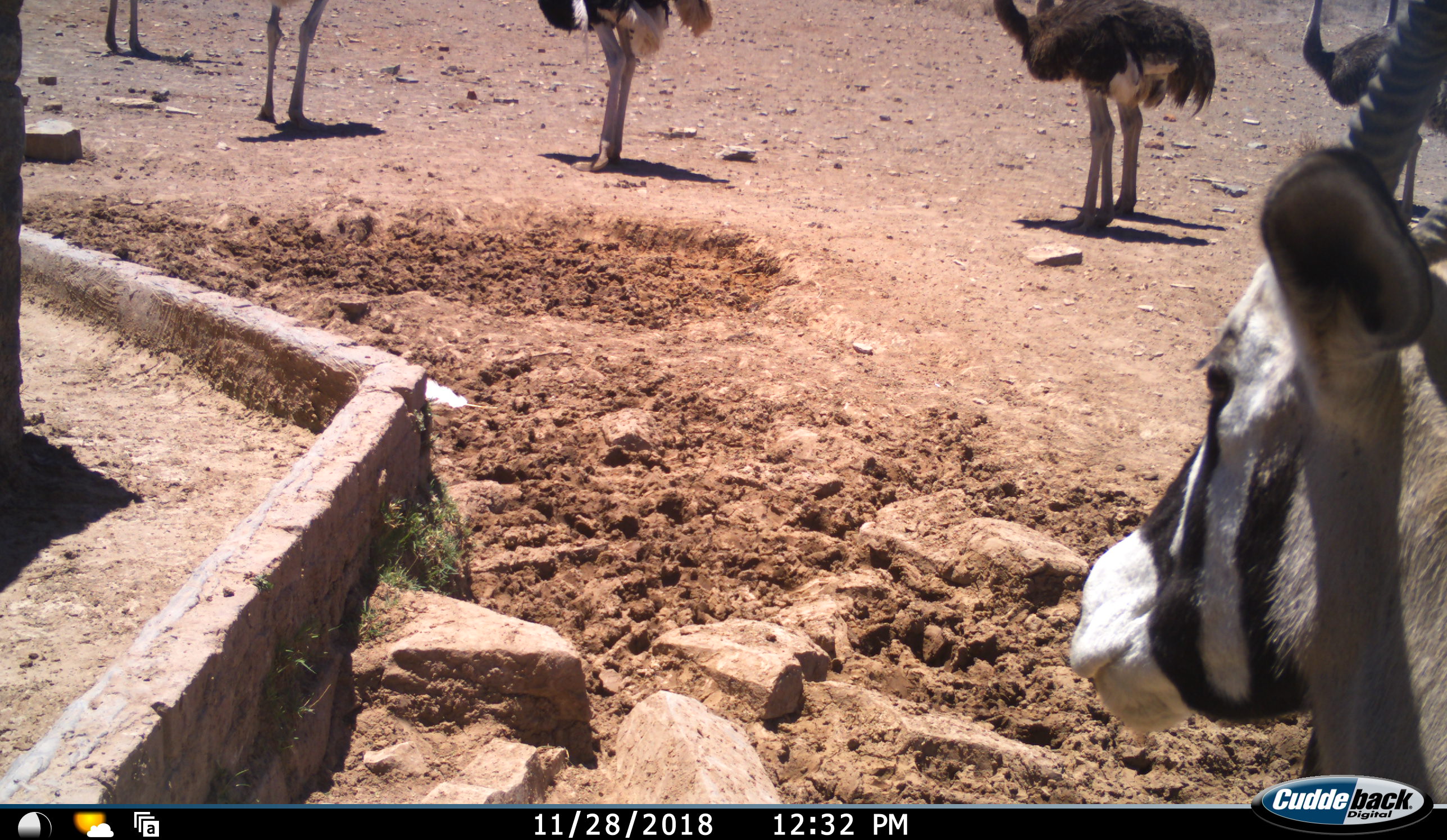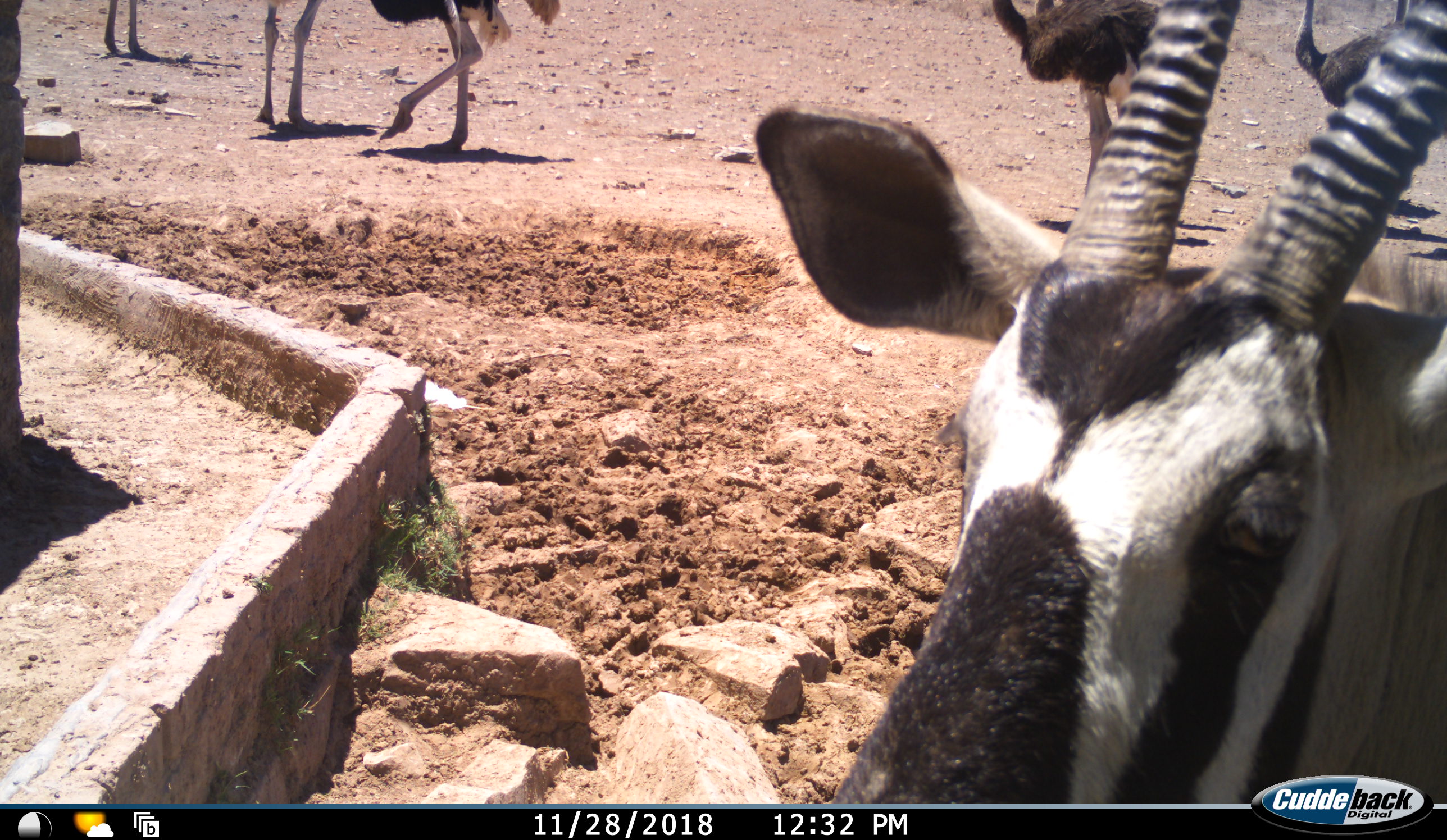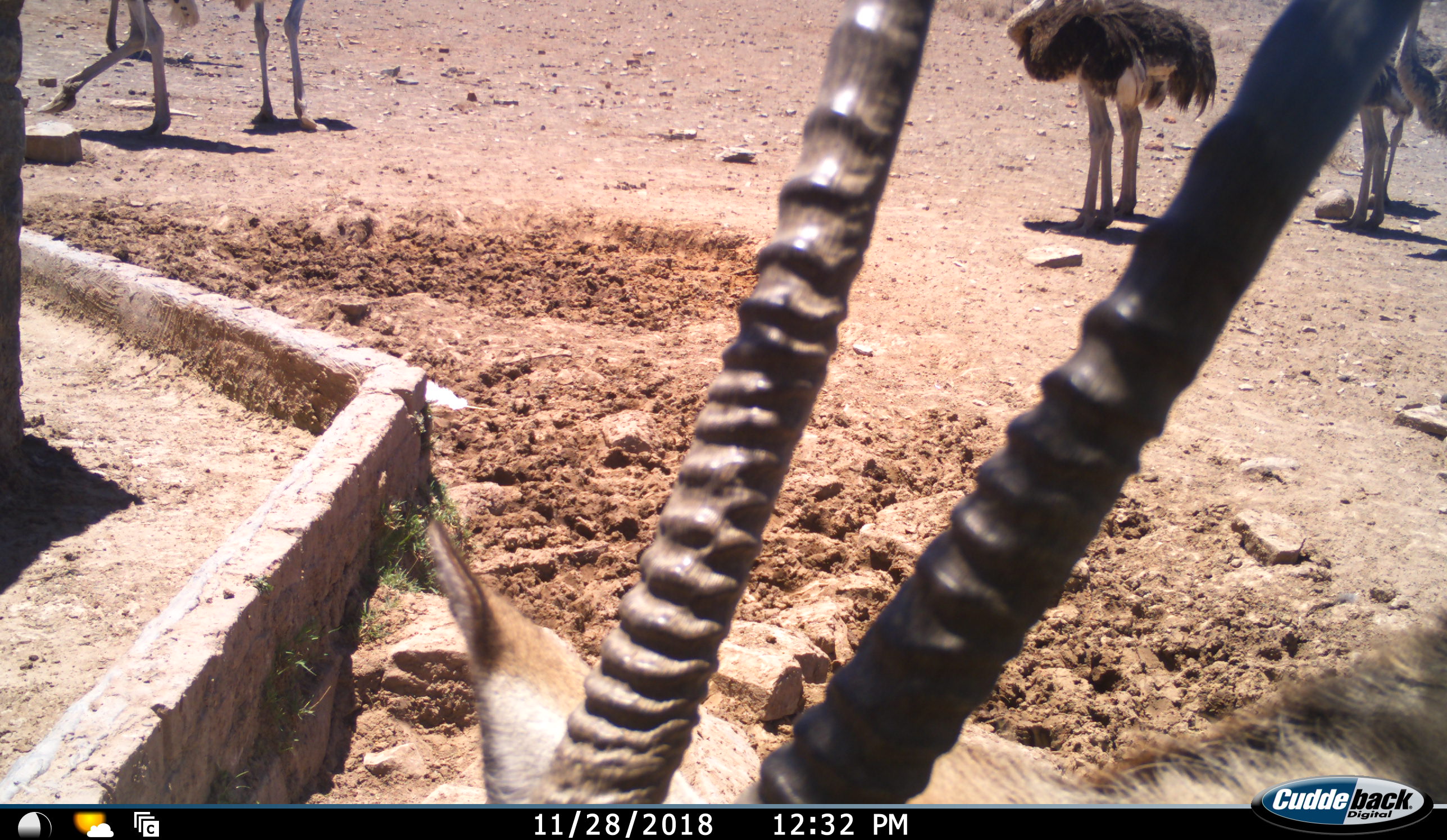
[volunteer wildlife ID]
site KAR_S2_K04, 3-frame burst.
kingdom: Animalia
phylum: Chordata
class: Mammalia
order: Artiodactyla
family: Bovidae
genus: Oryx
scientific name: Oryx gazella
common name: gemsbok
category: oryx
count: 1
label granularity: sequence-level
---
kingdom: Animalia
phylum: Chordata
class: Aves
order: Struthioniformes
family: Struthionidae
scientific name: Struthionidae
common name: ostrich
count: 7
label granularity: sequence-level